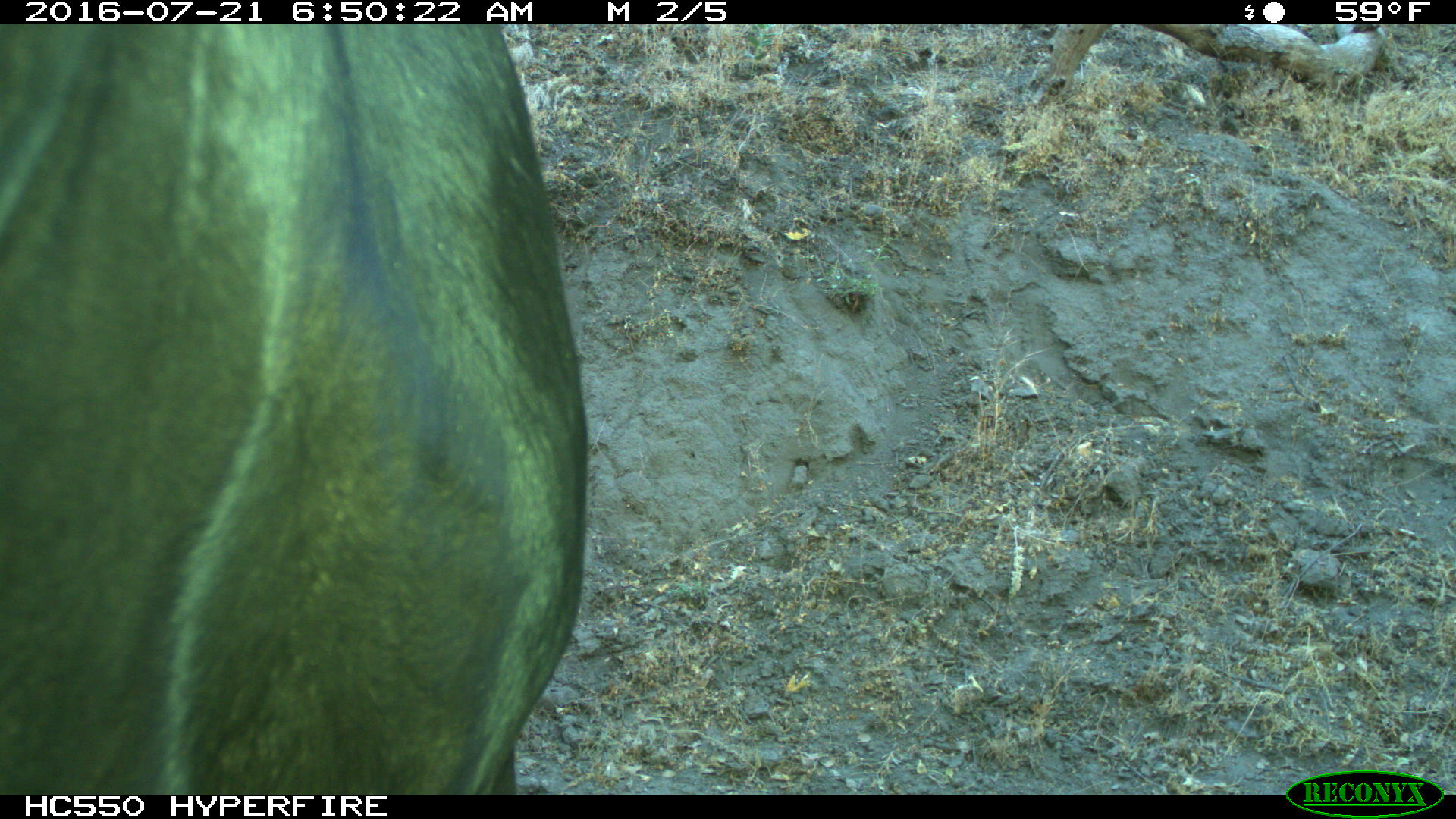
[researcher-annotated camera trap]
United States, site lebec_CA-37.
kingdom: Animalia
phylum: Chordata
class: Mammalia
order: Artiodactyla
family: Bovidae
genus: Bos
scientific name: Bos taurus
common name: domestic cow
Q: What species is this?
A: Bos taurus (domestic cow).